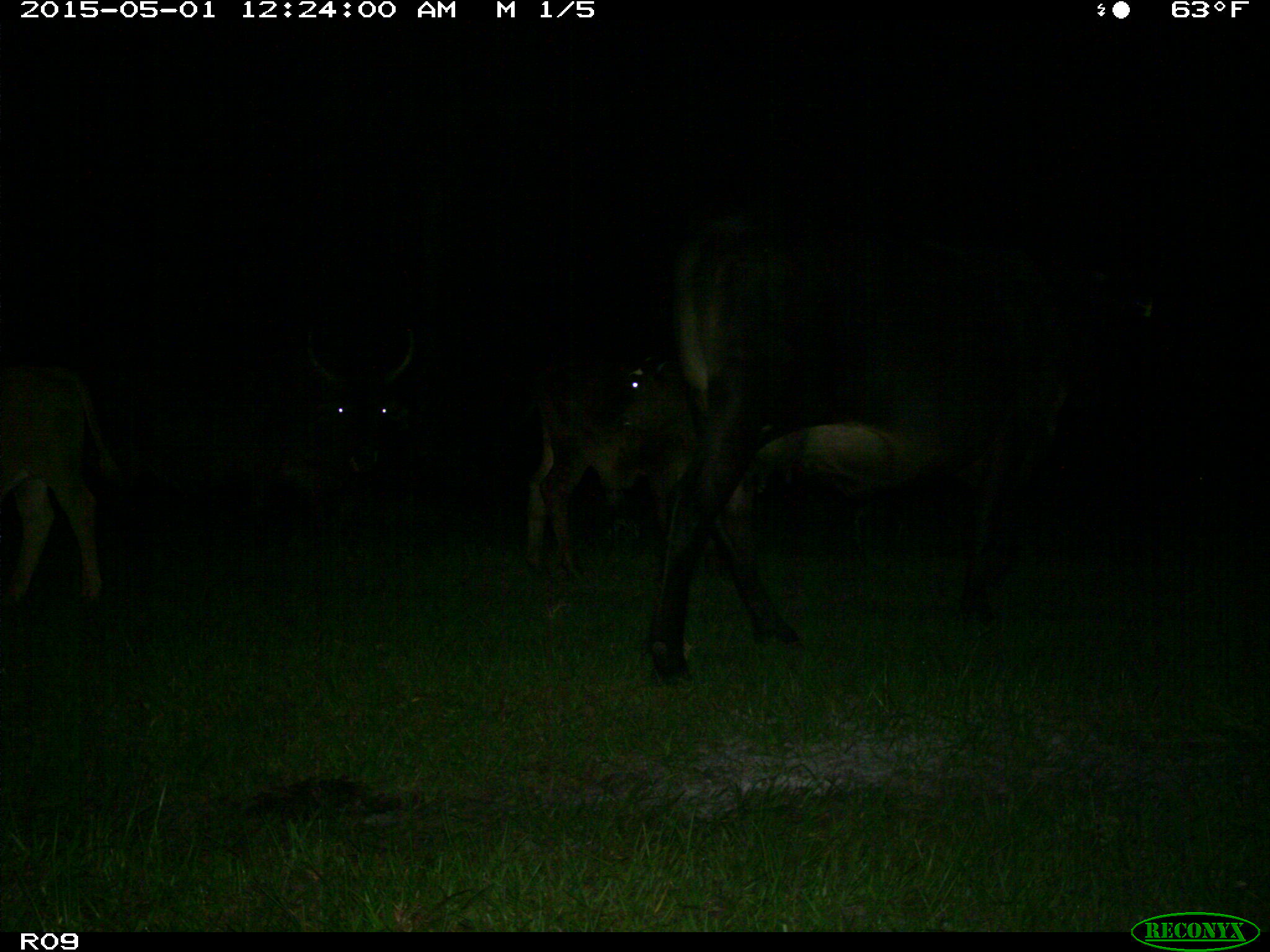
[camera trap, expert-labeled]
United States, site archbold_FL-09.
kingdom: Animalia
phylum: Chordata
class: Mammalia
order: Artiodactyla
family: Bovidae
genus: Bos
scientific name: Bos taurus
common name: domestic cow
Bos taurus (domestic cow).